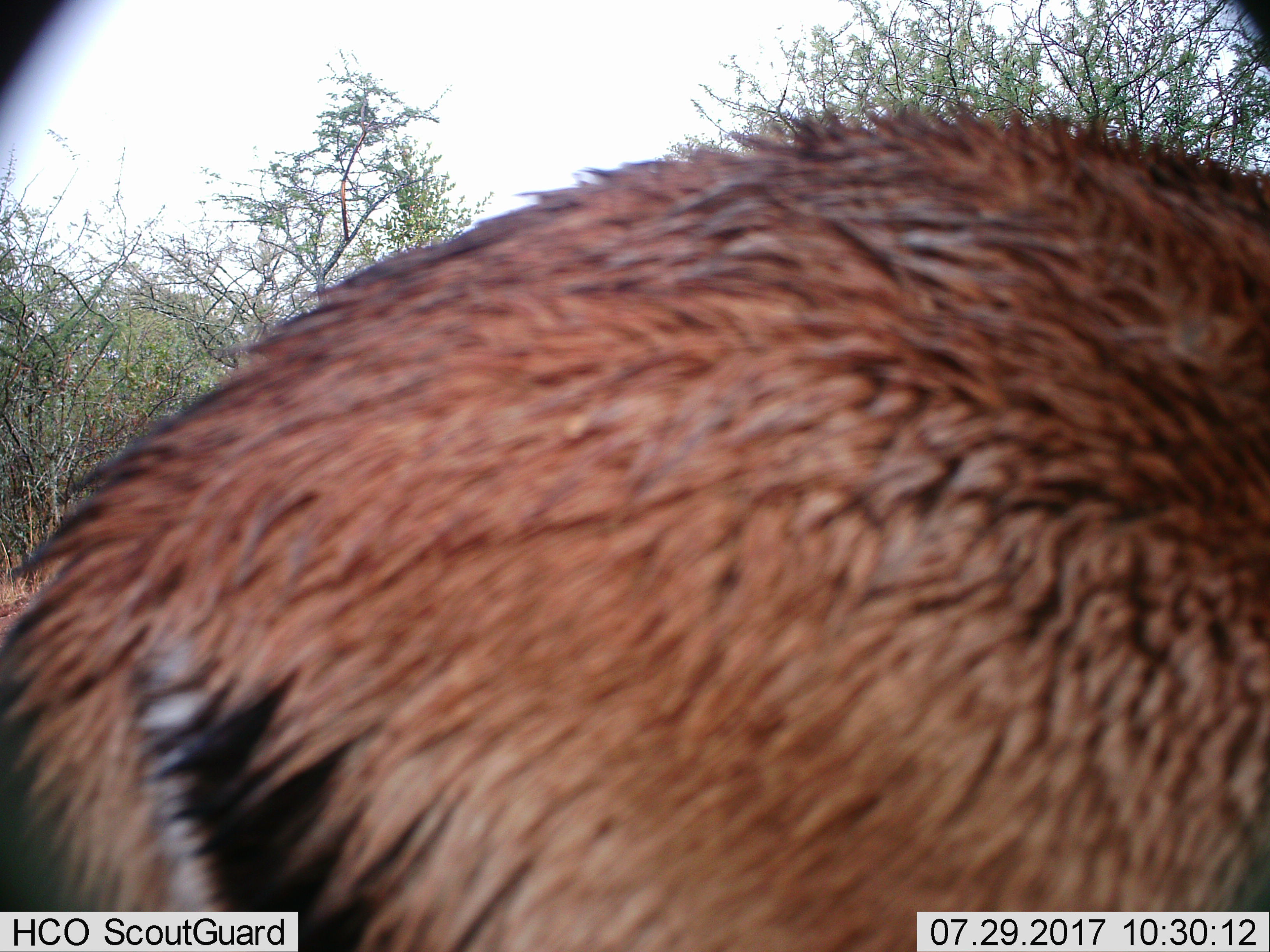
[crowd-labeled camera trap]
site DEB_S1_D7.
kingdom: Animalia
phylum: Chordata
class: Mammalia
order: Artiodactyla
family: Bovidae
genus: Aepyceros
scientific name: Aepyceros melampus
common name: impala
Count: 1.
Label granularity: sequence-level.